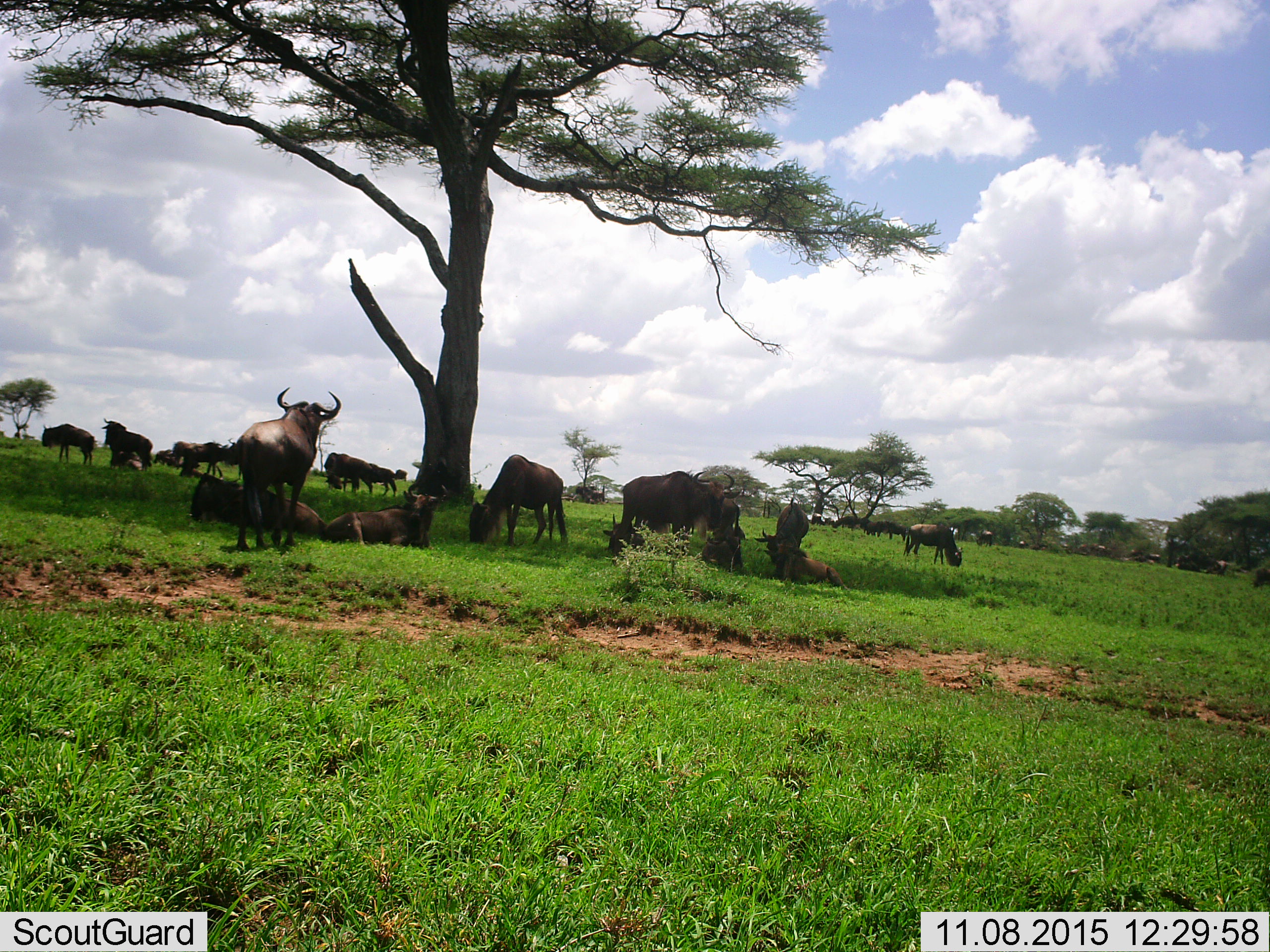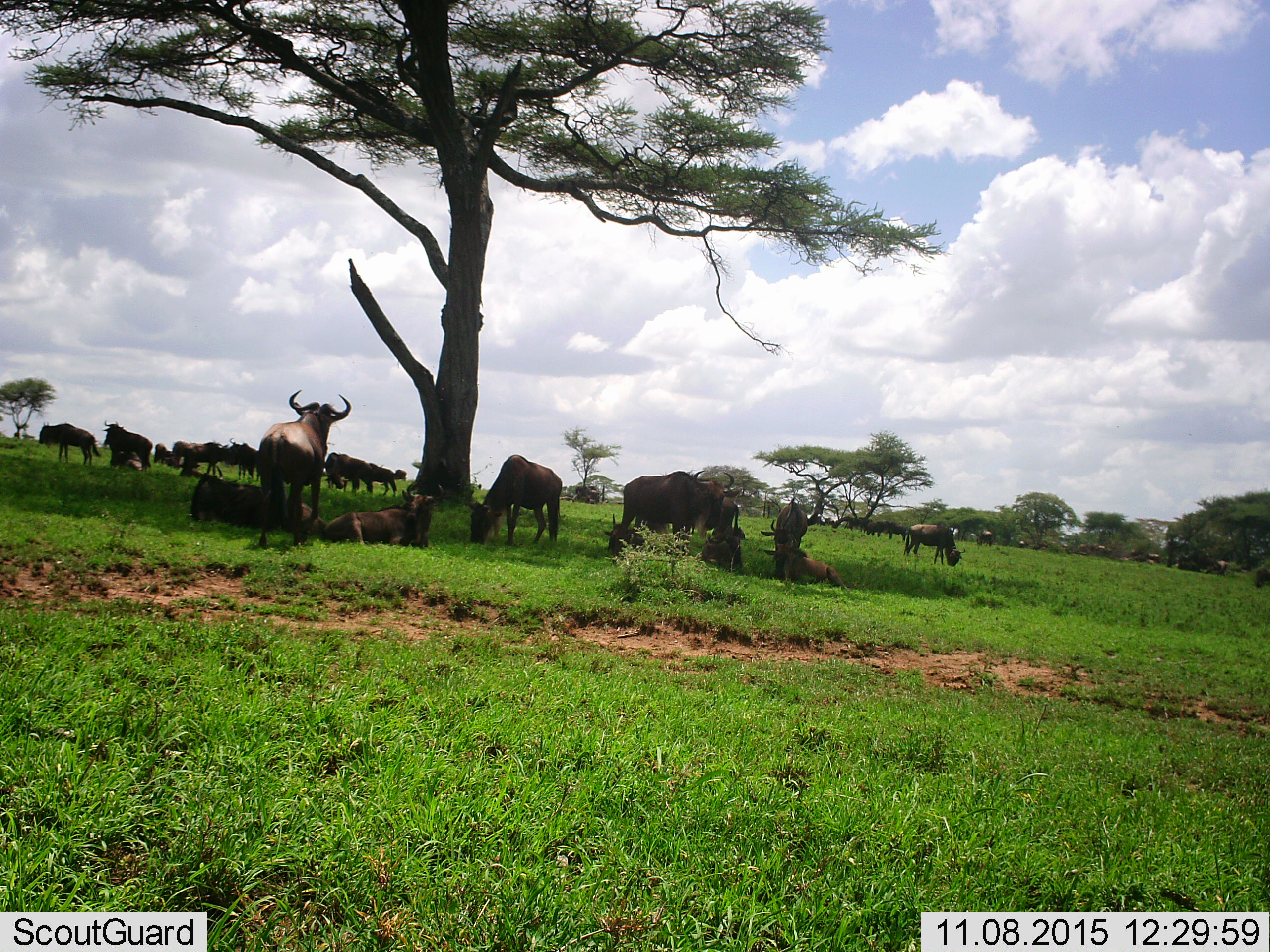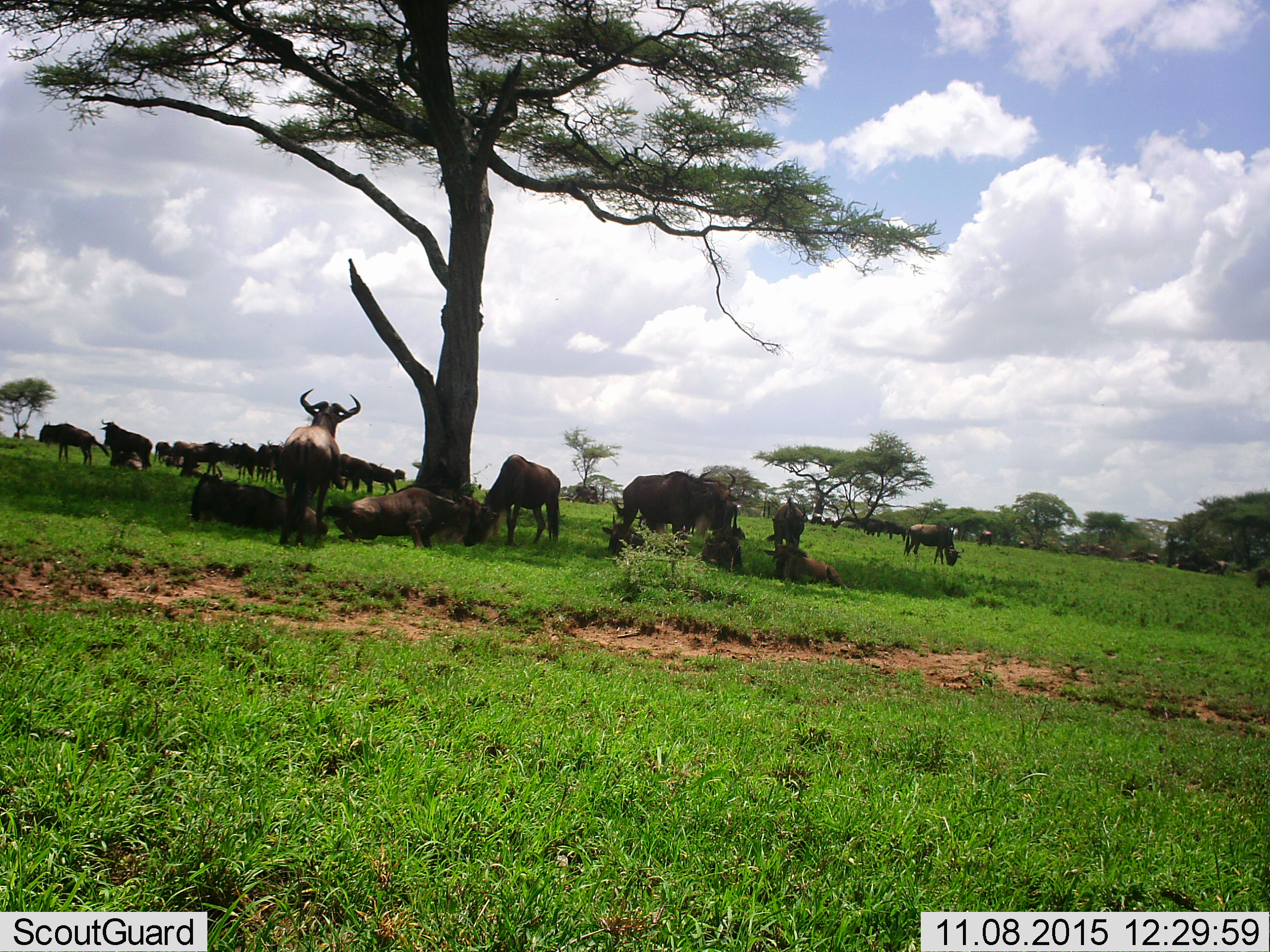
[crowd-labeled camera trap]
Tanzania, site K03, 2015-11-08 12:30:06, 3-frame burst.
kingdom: Animalia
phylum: Chordata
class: Mammalia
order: Artiodactyla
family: Bovidae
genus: Connochaetes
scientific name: Connochaetes taurinus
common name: blue wildebeest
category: wildebeest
Wildebeest (blue wildebeest) (Connochaetes taurinus), count 11-50. Behavior (volunteer vote fractions): standing 89%, resting 89%, moving 44%, interacting 11%. Young present (vote fraction): 22%. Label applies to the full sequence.